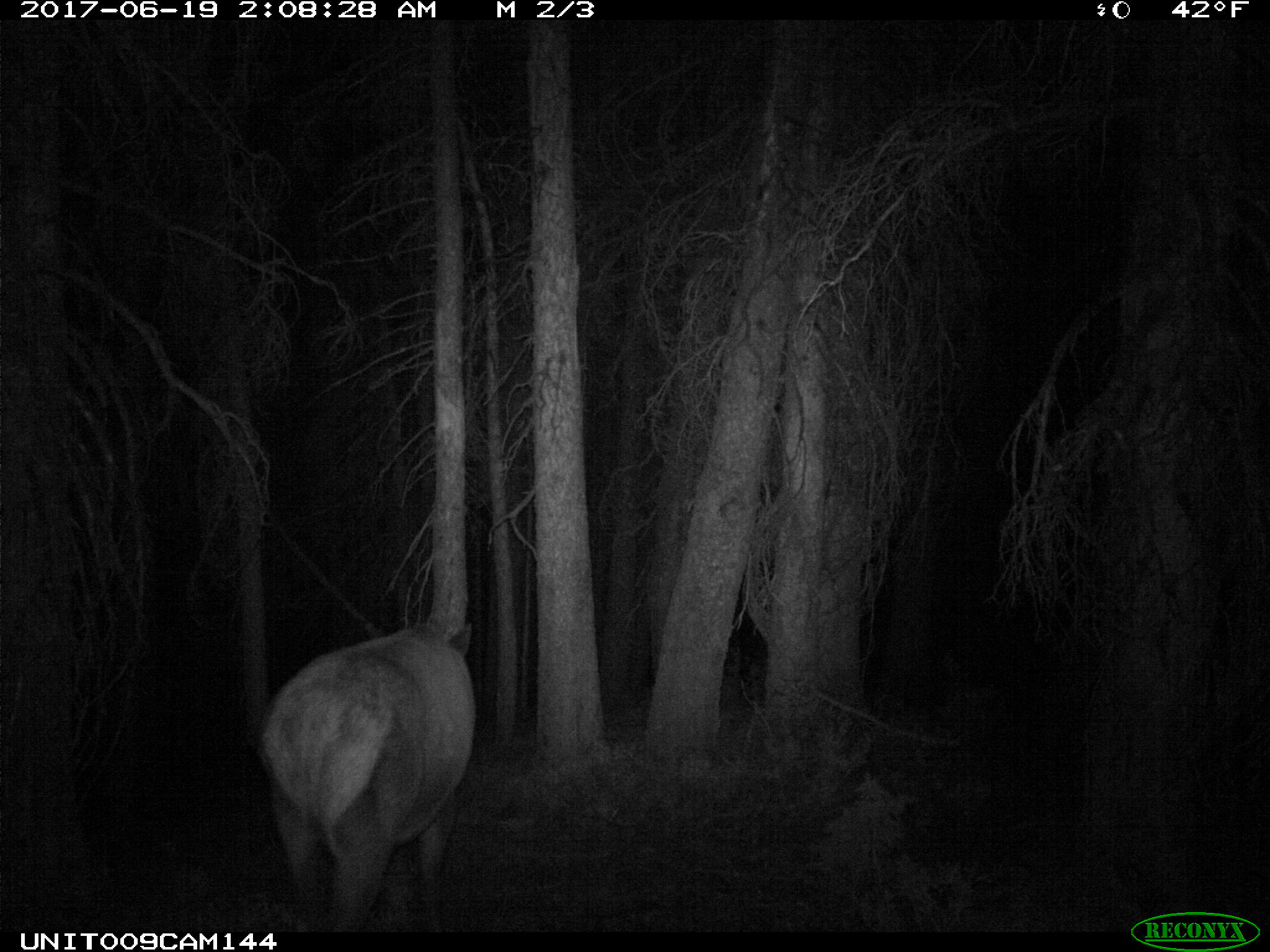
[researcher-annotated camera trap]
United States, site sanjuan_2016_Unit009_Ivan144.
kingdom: Animalia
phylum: Chordata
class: Mammalia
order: Artiodactyla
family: Cervidae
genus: Cervus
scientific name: Cervus elaphus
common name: red deer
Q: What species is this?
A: Cervus elaphus (red deer).